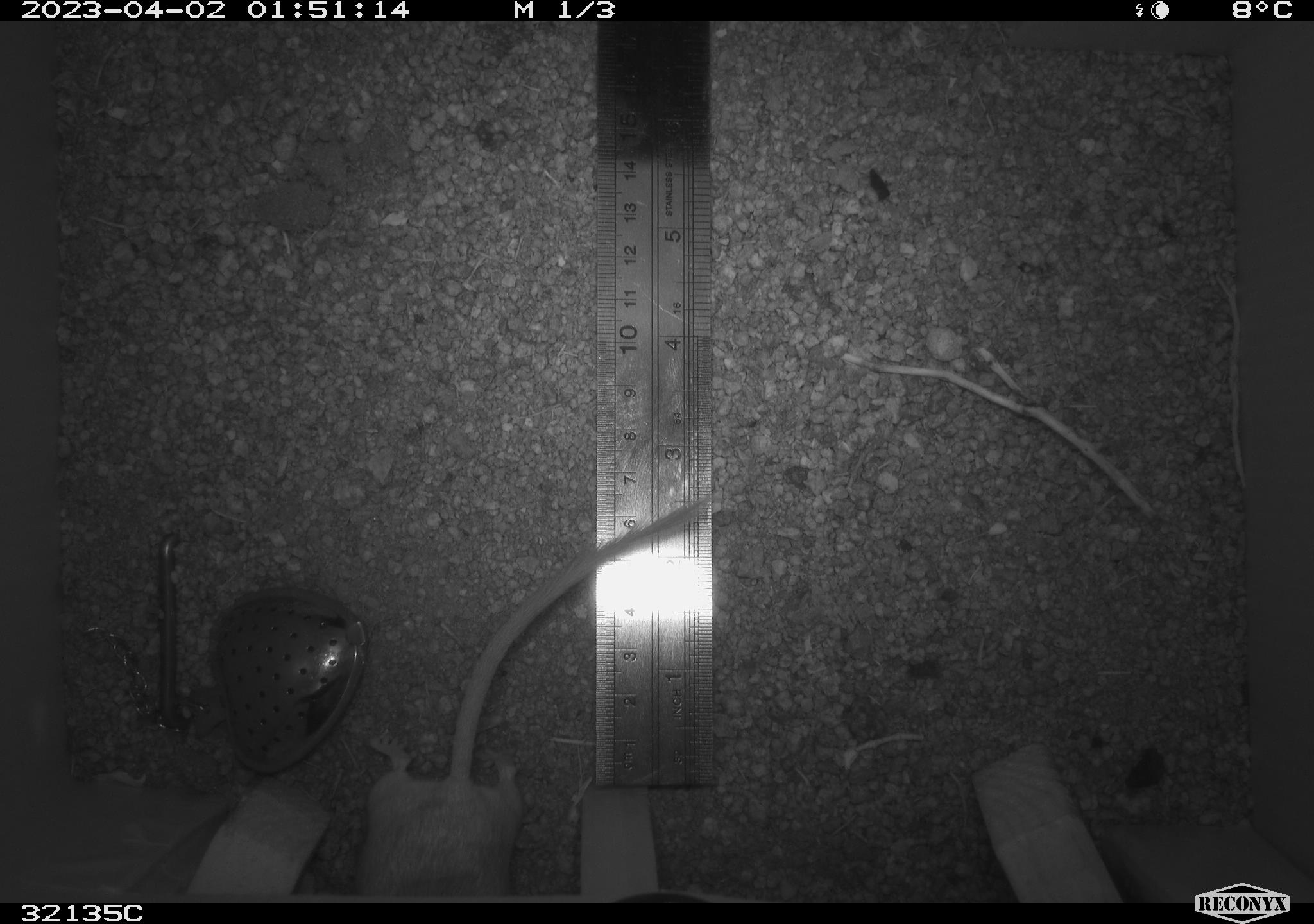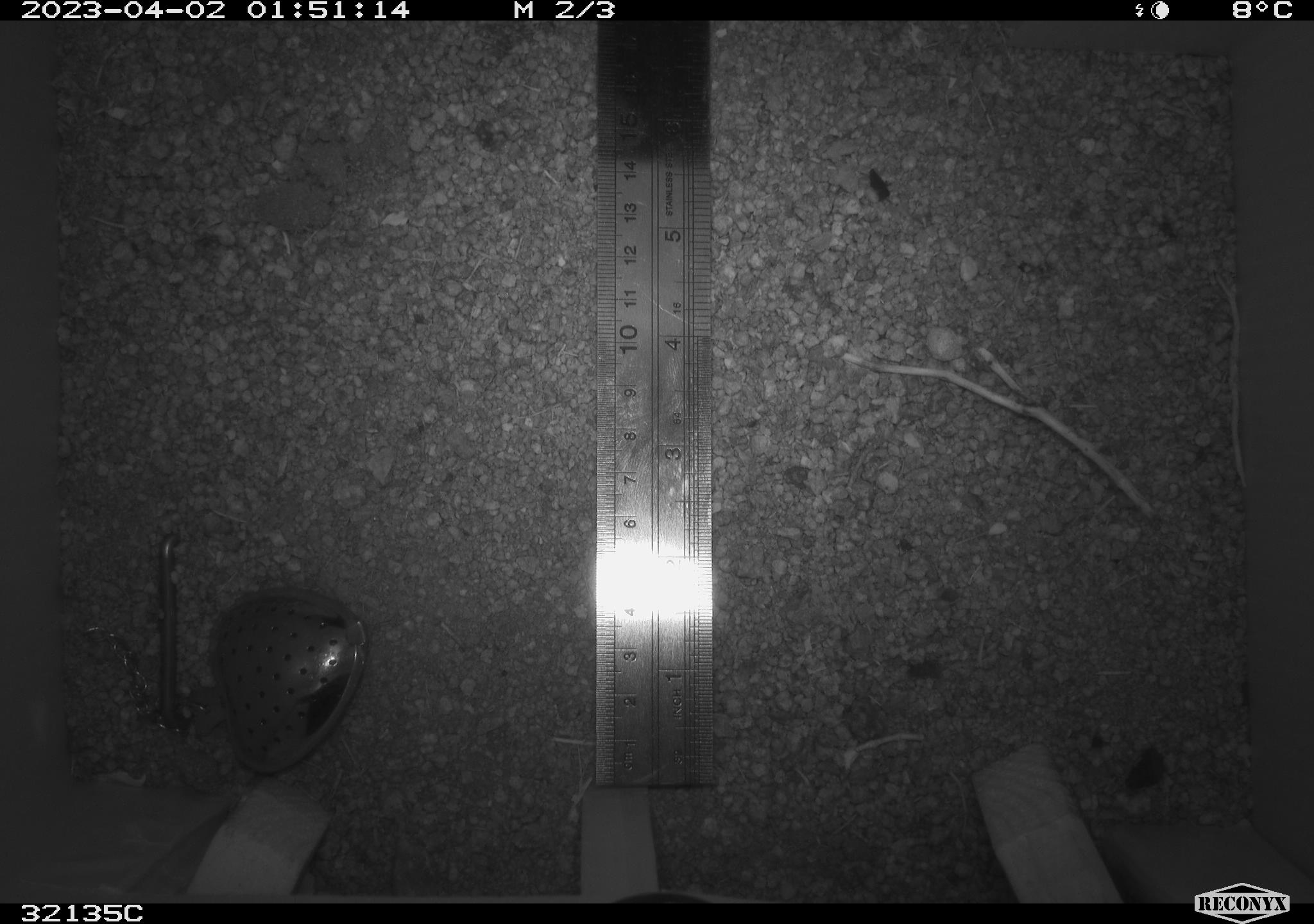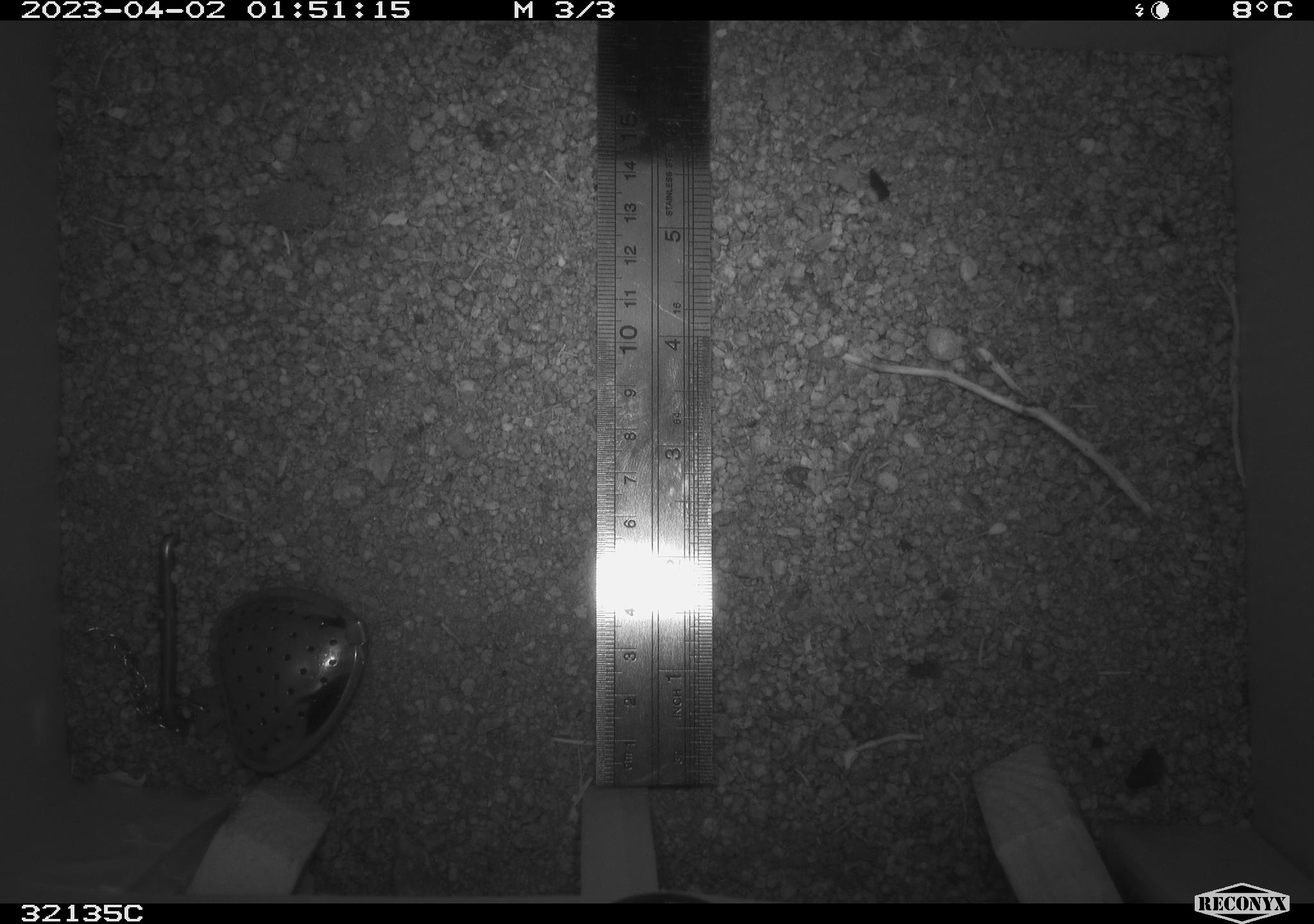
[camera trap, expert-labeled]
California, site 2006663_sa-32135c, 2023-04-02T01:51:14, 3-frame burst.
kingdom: Animalia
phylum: Chordata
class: Mammalia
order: Rodentia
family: Heteromyidae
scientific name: Heteromyidae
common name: kangaroo rats and pocket mice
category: heteromyidae family